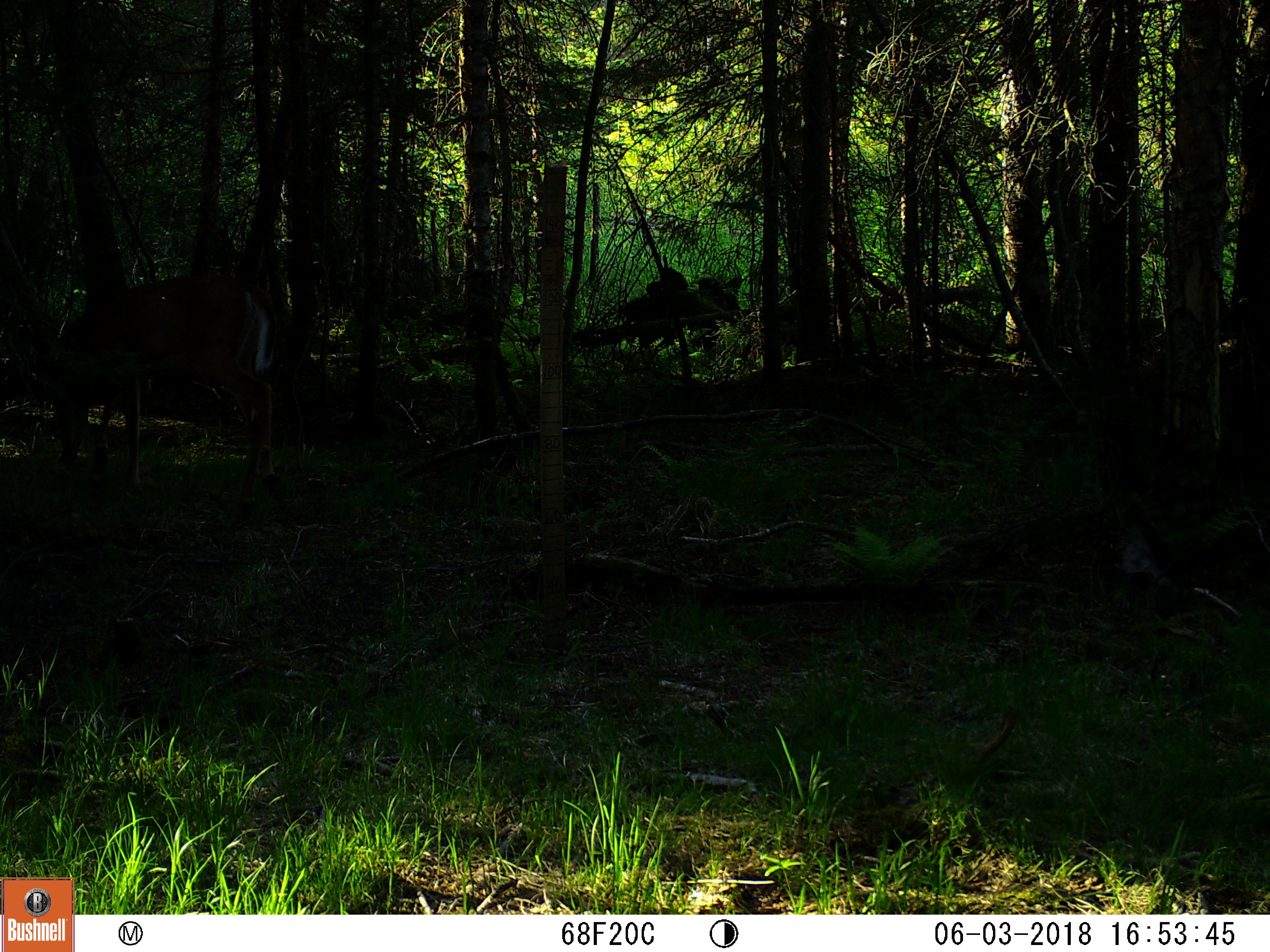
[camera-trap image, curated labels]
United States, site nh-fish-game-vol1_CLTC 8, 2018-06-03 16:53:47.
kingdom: Animalia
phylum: Chordata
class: Mammalia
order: Artiodactyla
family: Cervidae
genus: Odocoileus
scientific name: Odocoileus virginianus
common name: white-tailed deer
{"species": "white-tailed deer (Odocoileus virginianus)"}